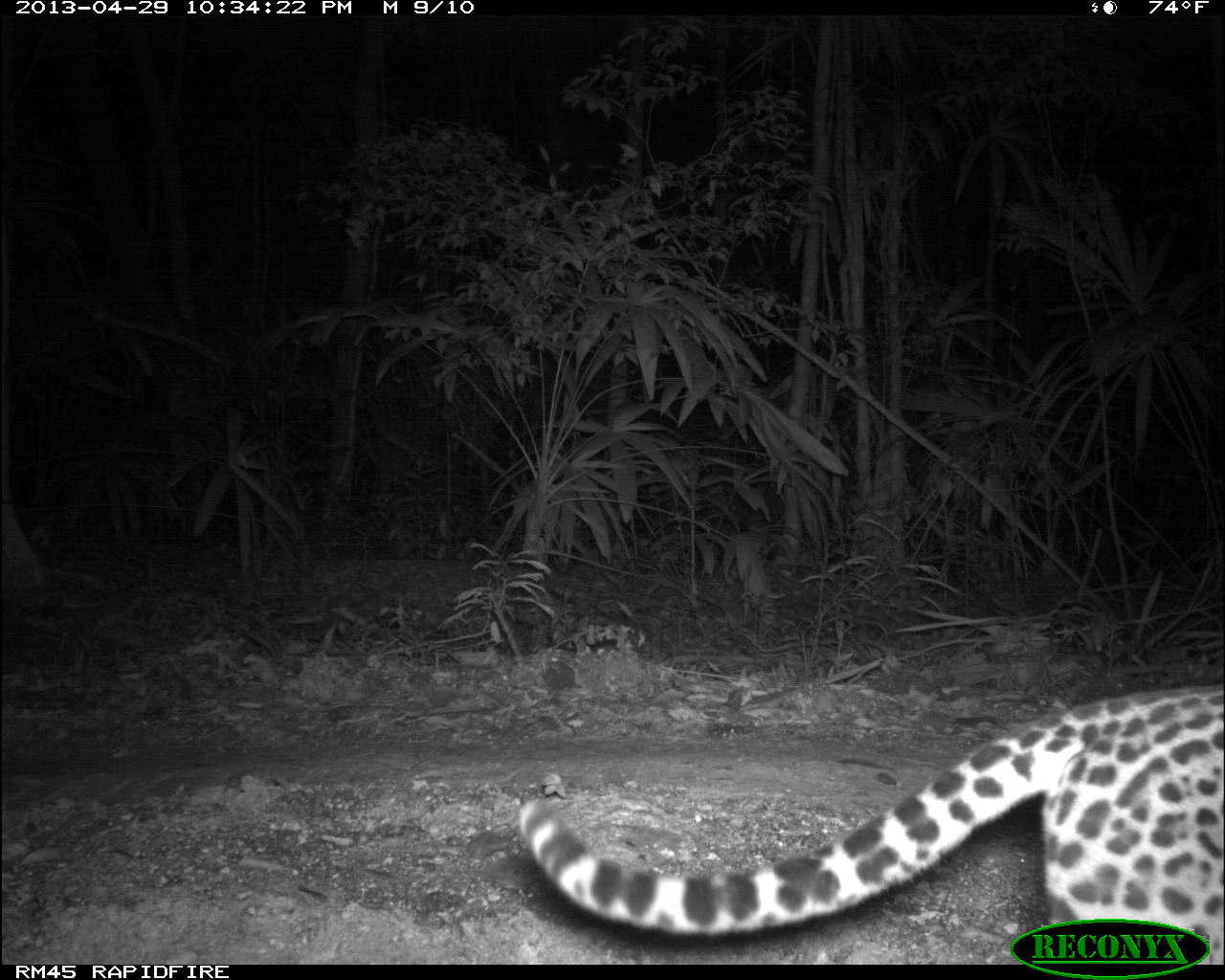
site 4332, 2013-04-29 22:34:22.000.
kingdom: Animalia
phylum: Chordata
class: Mammalia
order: Carnivora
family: Felidae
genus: Leopardus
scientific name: Leopardus pardalis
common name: ocelot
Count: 1.